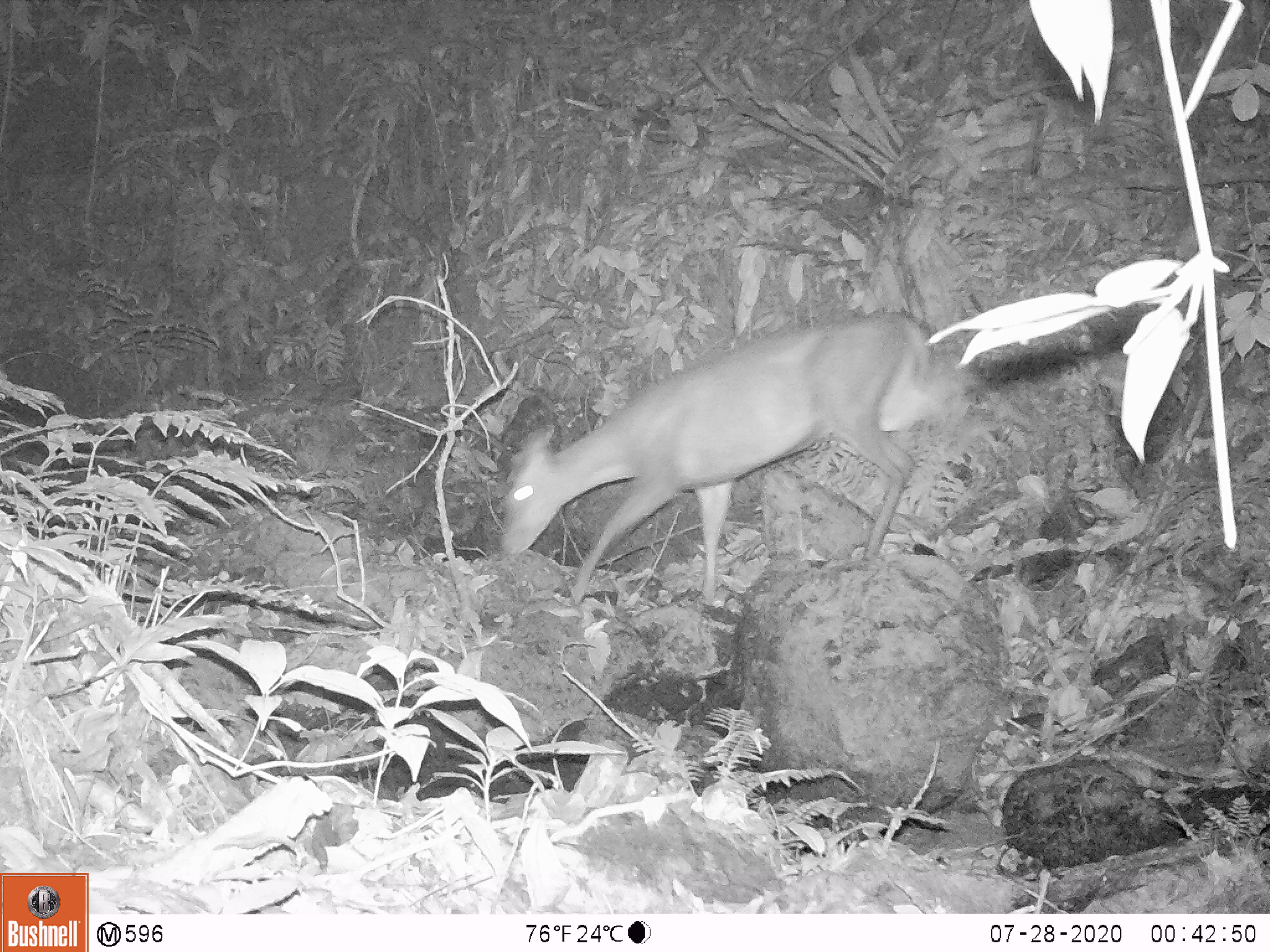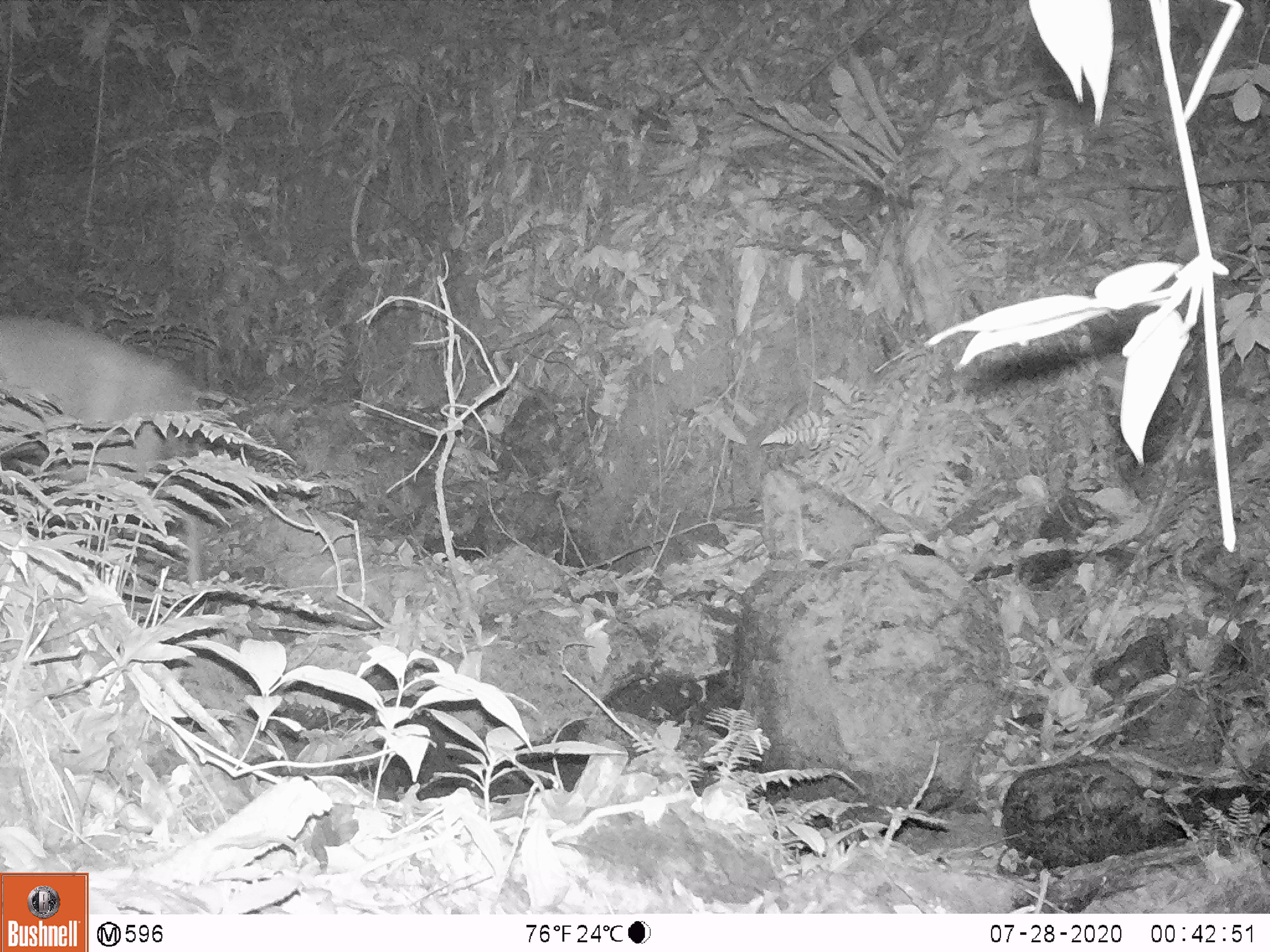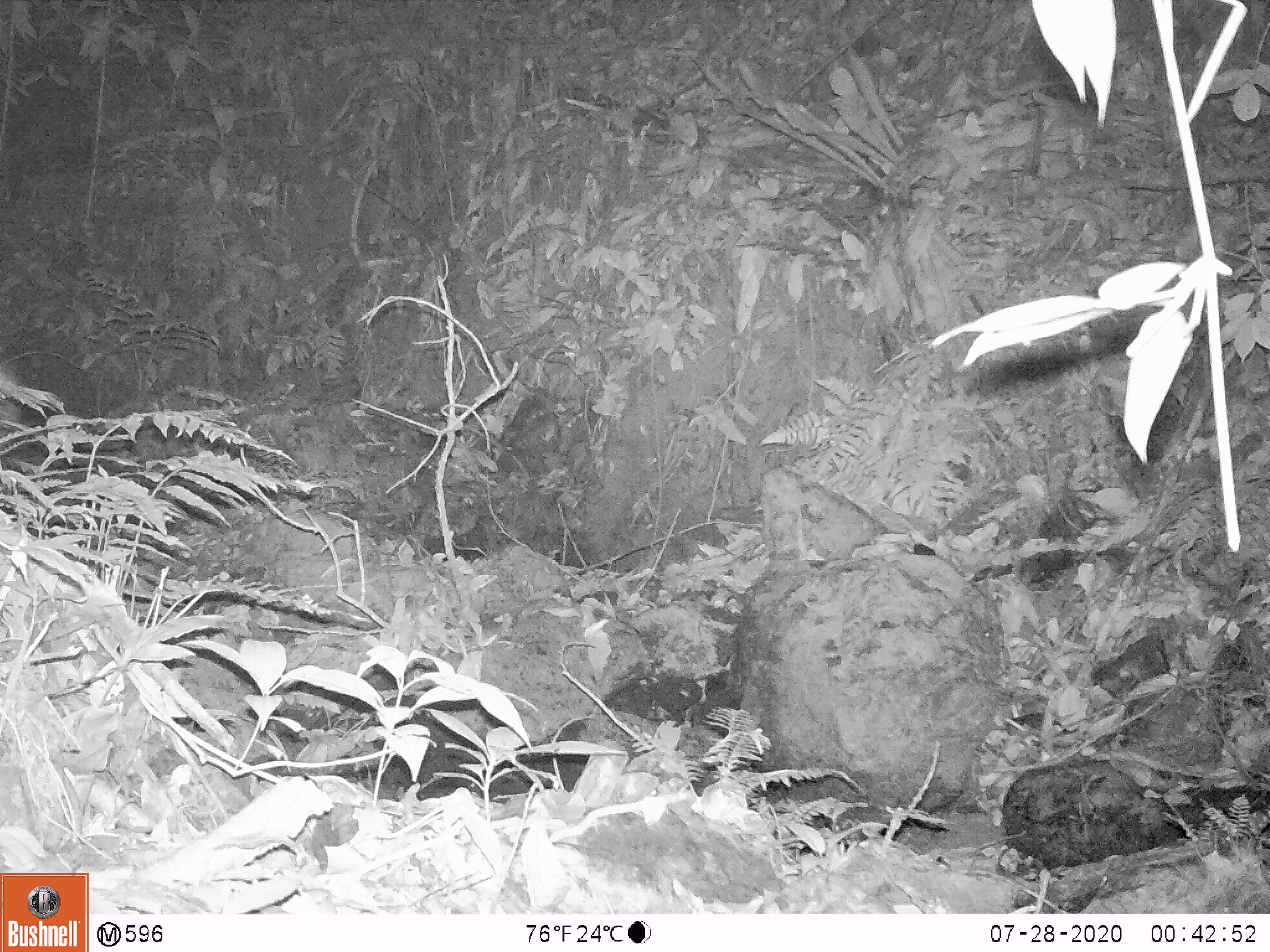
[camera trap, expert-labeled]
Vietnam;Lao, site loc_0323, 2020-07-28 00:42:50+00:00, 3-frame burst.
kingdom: Animalia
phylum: Chordata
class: Mammalia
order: Artiodactyla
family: Cervidae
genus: Muntiacus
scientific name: Muntiacus vuquangensis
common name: large-antlered muntjac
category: large antlered muntjac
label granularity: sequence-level